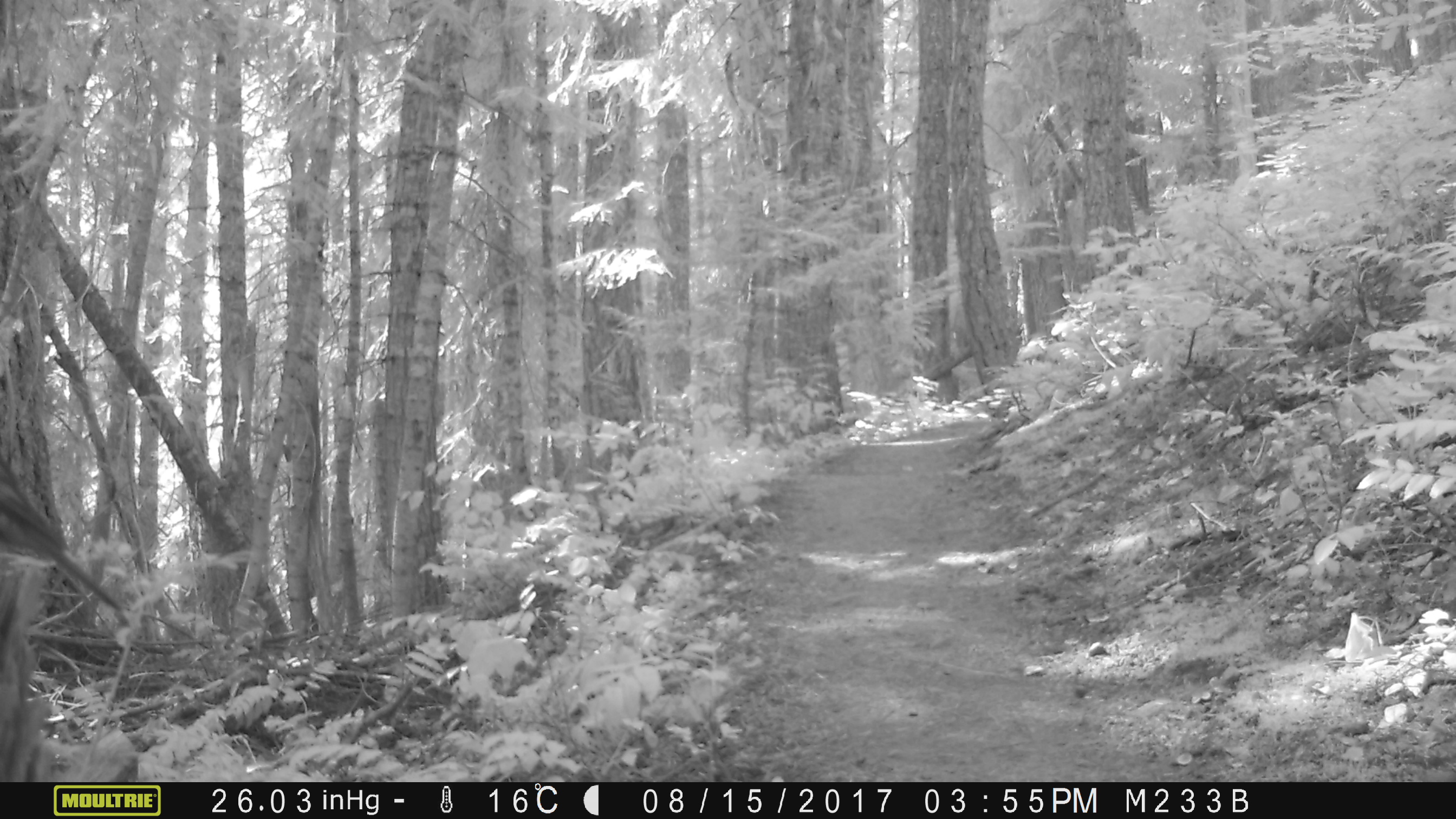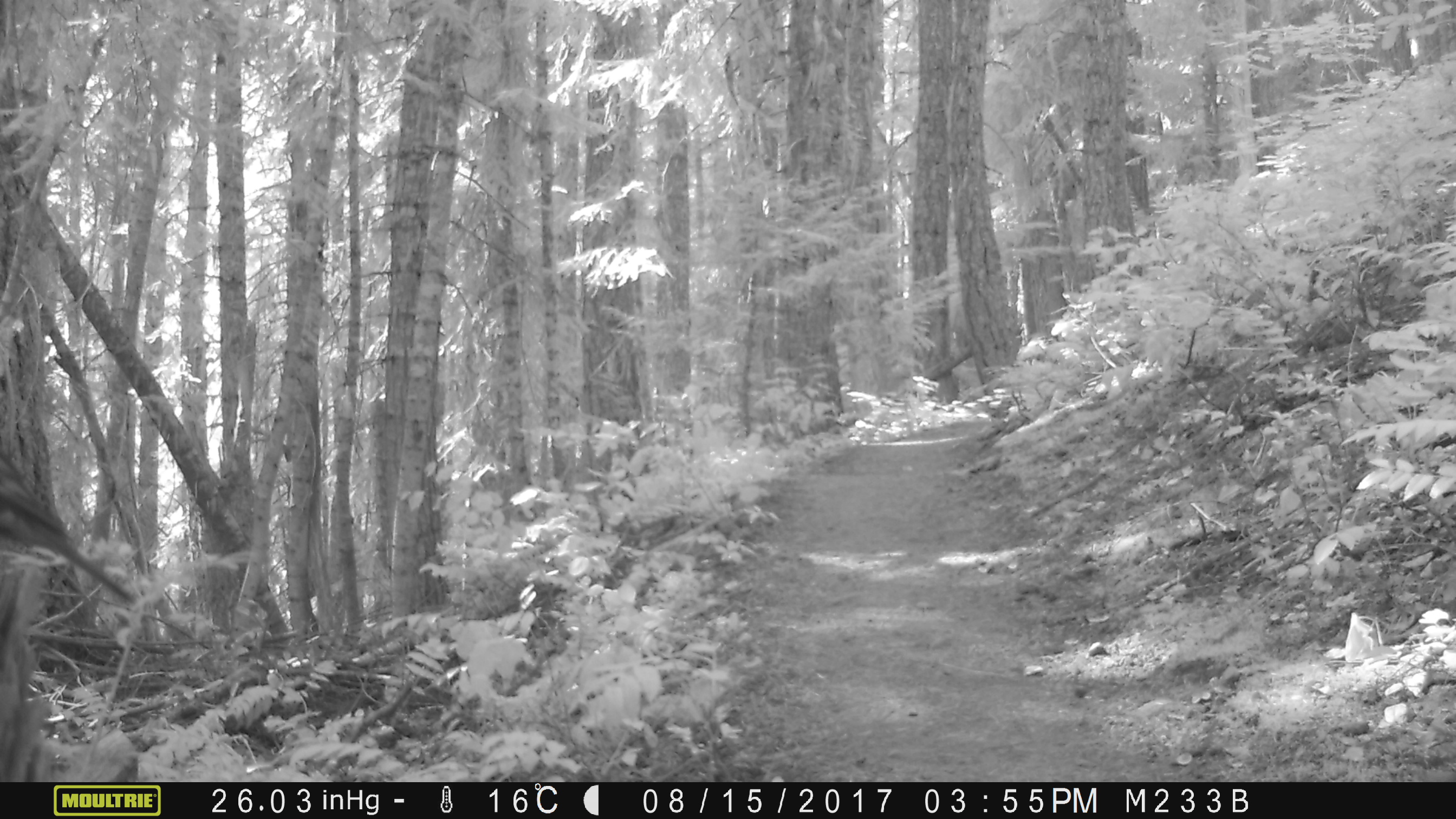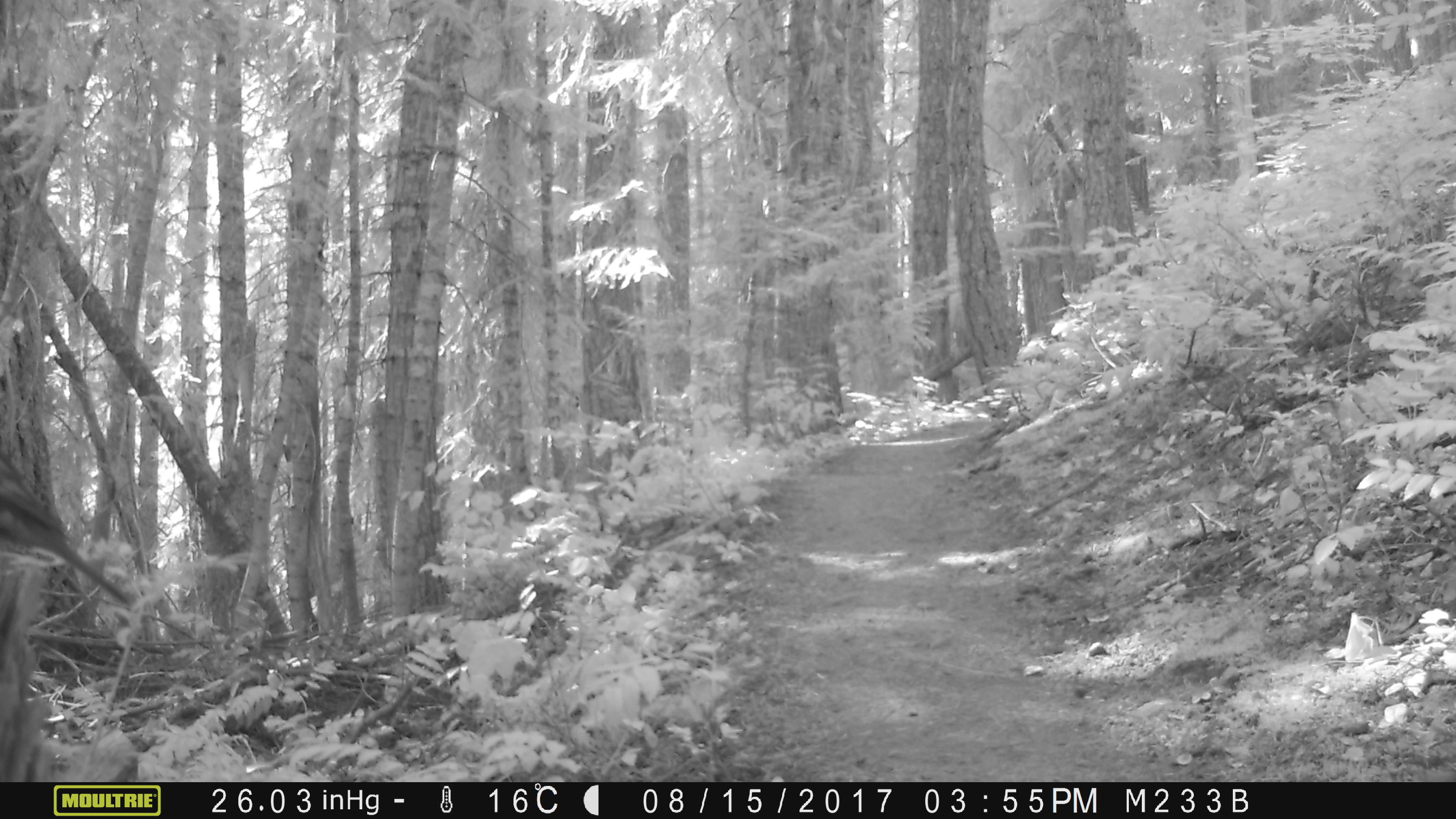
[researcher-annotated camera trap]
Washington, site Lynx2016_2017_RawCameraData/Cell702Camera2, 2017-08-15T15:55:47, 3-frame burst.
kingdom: Animalia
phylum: Chordata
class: Aves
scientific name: Aves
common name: birds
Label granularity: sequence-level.